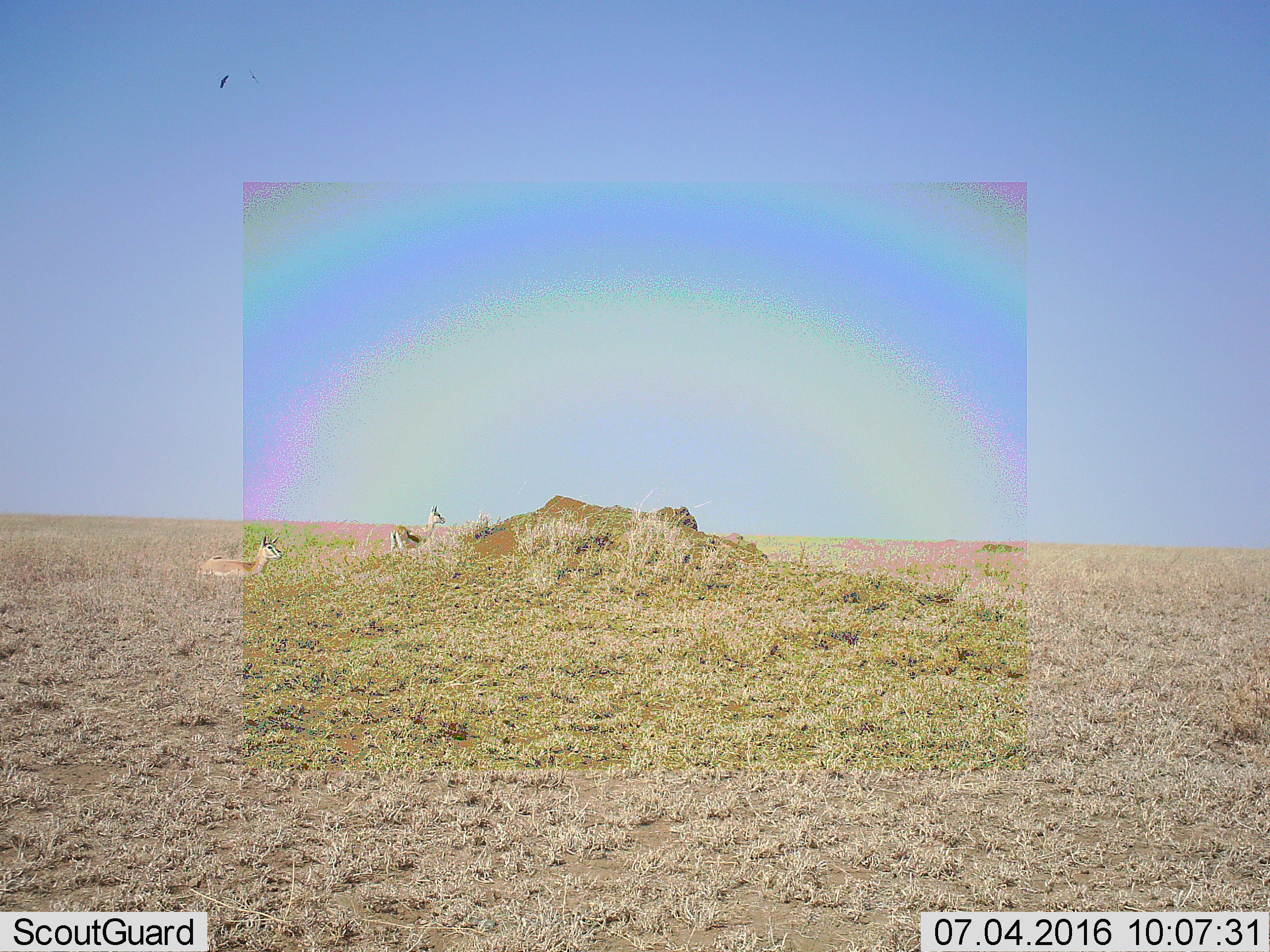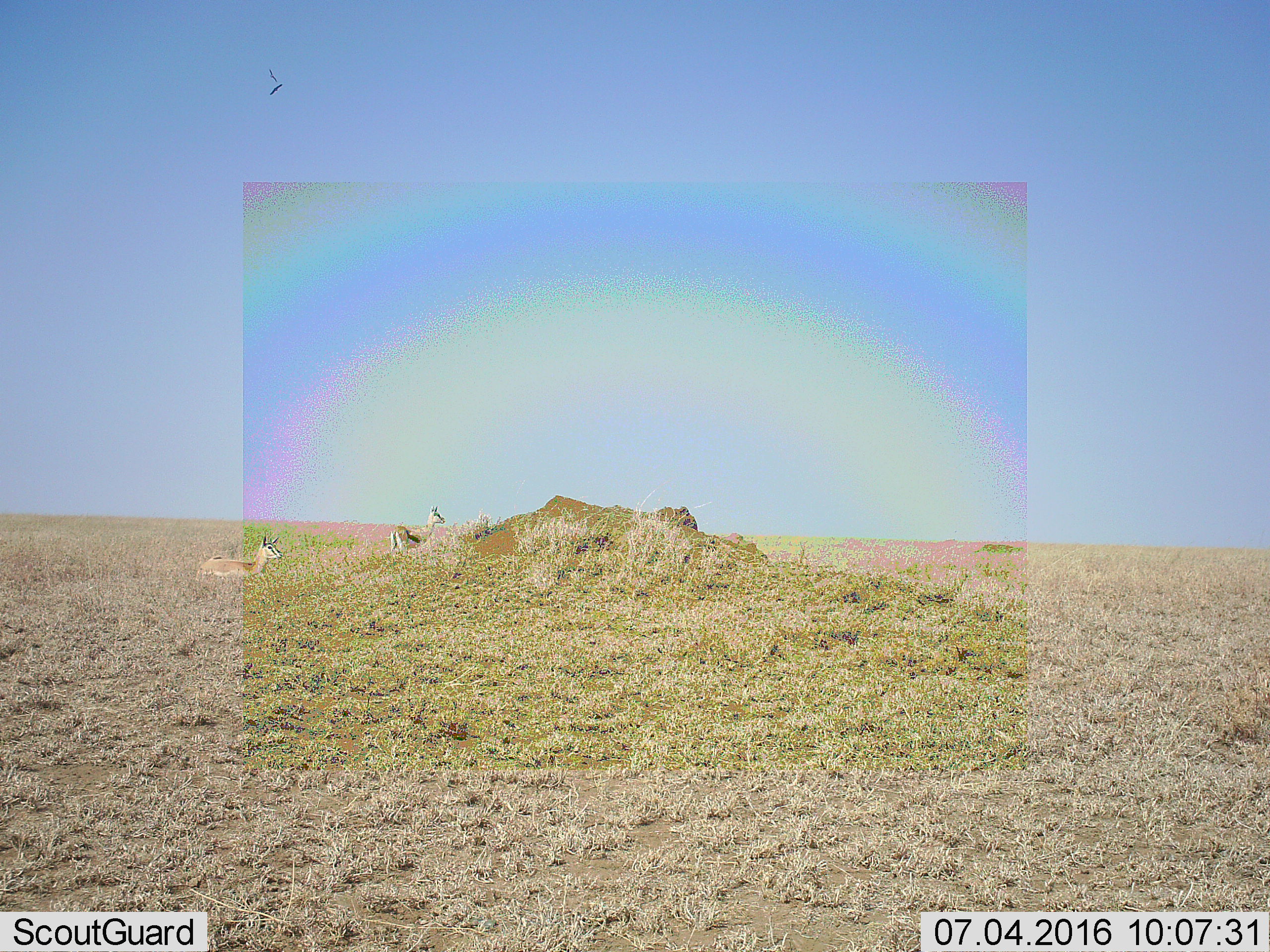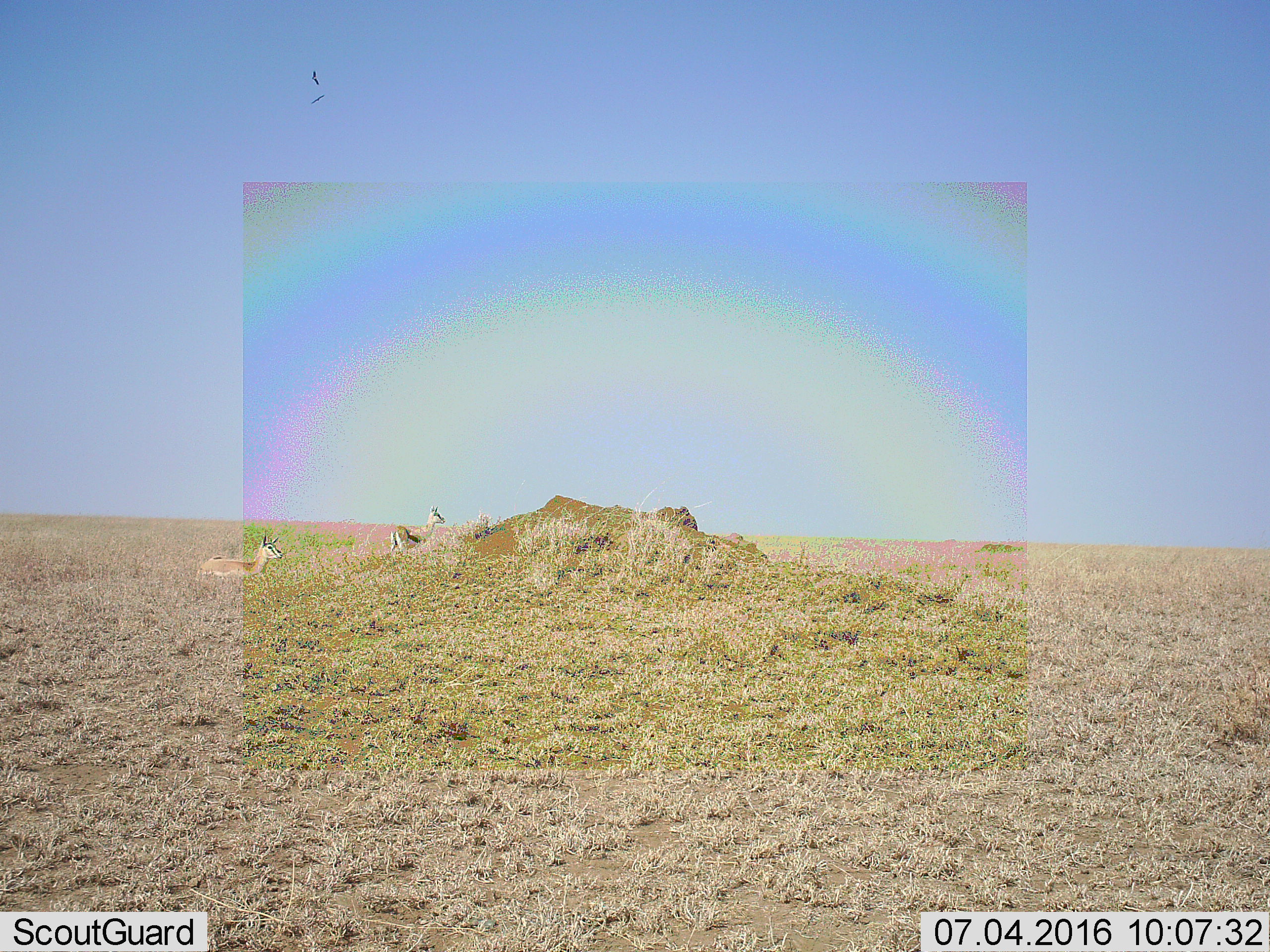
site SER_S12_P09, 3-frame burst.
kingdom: Animalia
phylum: Chordata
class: Mammalia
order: Artiodactyla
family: Bovidae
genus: Eudorcas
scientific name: Eudorcas thomsonii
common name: thomson's gazelle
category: gazellethomsons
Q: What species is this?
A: Gazellethomsons (thomson's gazelle) (Eudorcas thomsonii).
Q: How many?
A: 2.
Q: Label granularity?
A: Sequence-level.